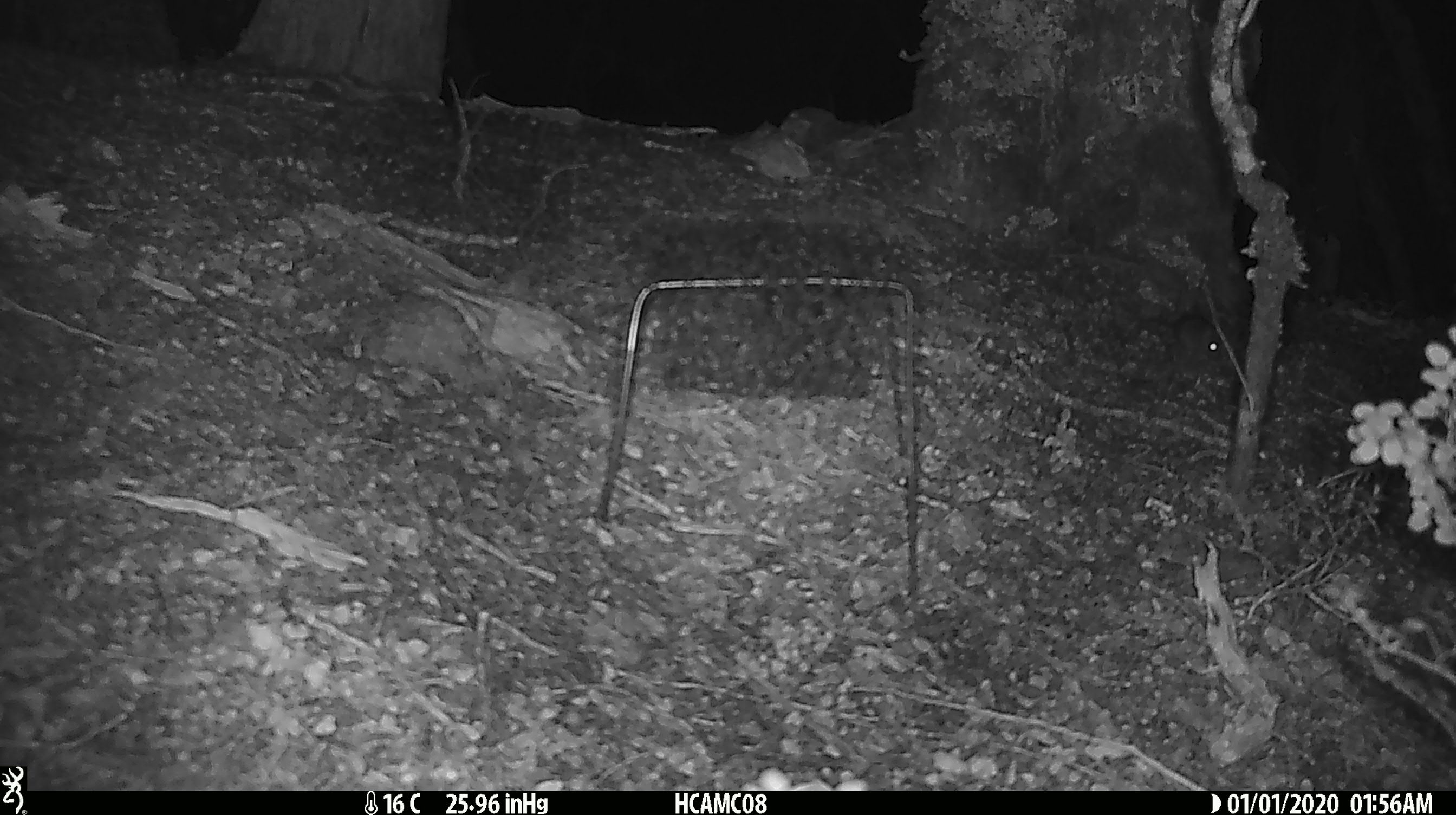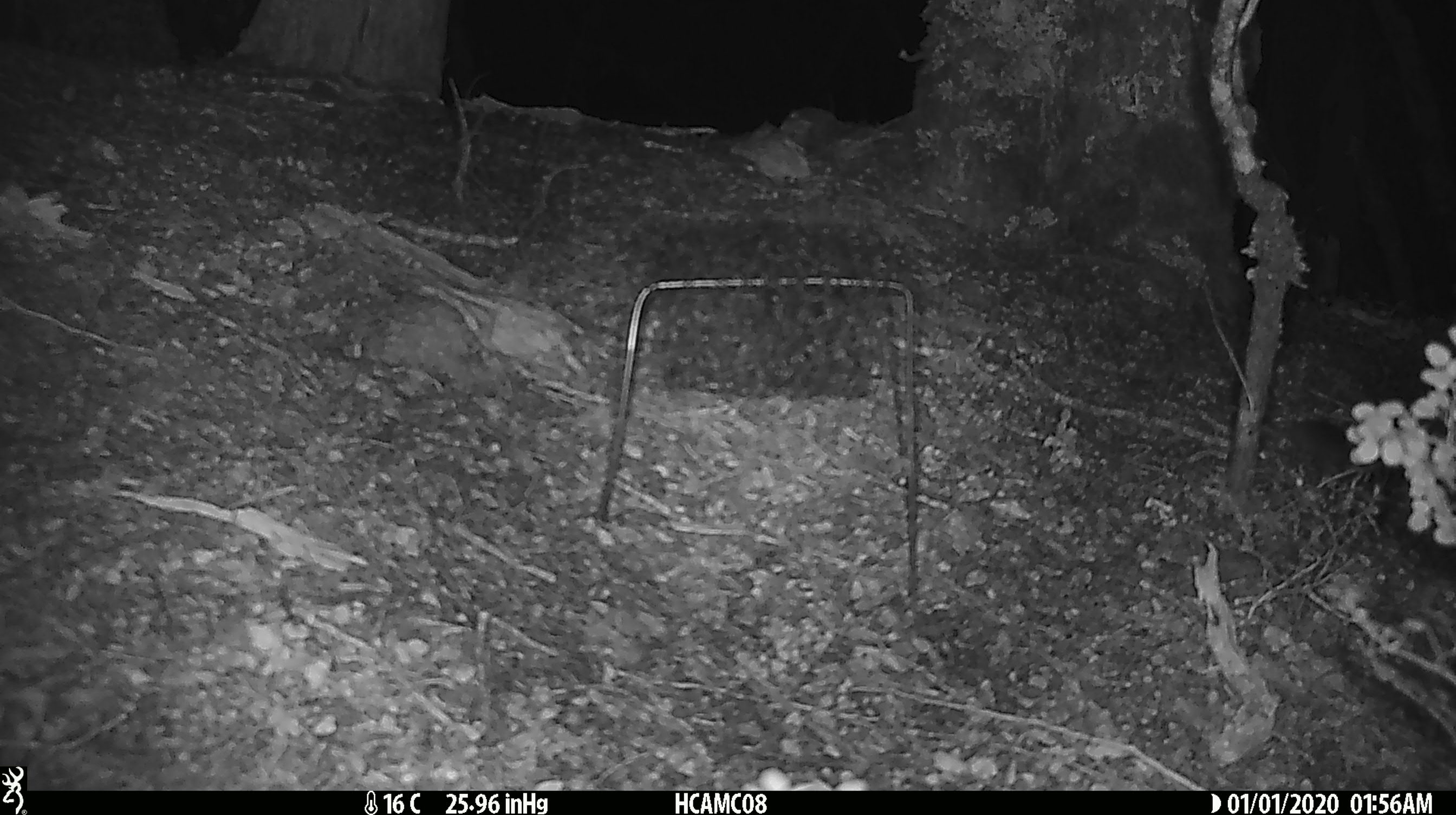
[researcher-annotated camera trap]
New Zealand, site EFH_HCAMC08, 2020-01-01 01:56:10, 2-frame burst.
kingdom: Animalia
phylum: Chordata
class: Mammalia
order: Rodentia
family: Muridae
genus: Mus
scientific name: Mus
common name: mouse